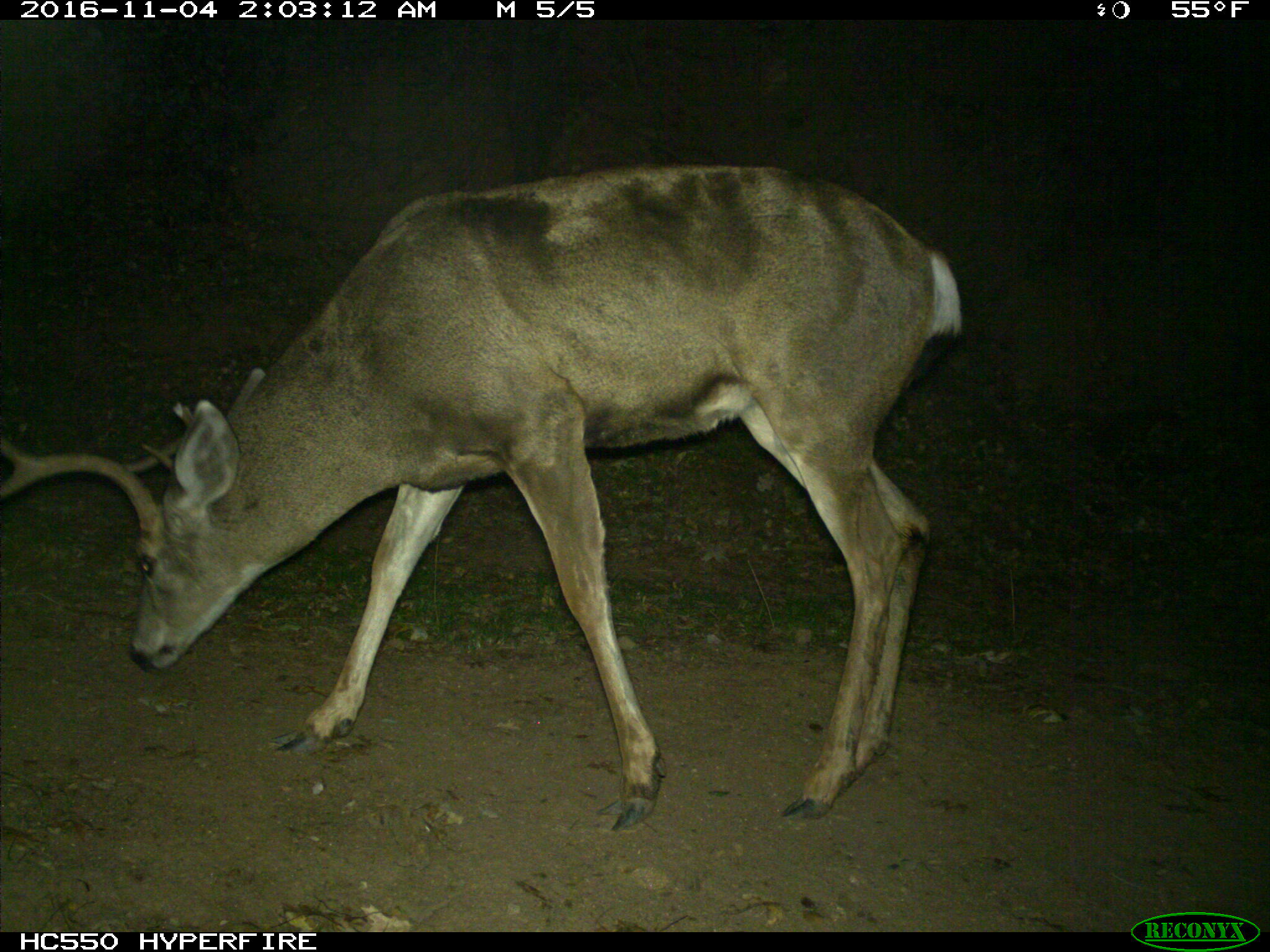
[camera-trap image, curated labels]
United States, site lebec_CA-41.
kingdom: Animalia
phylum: Chordata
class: Mammalia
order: Artiodactyla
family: Cervidae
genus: Odocoileus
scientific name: Odocoileus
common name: deer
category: unidentified deer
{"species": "unidentified deer (deer) (Odocoileus)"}